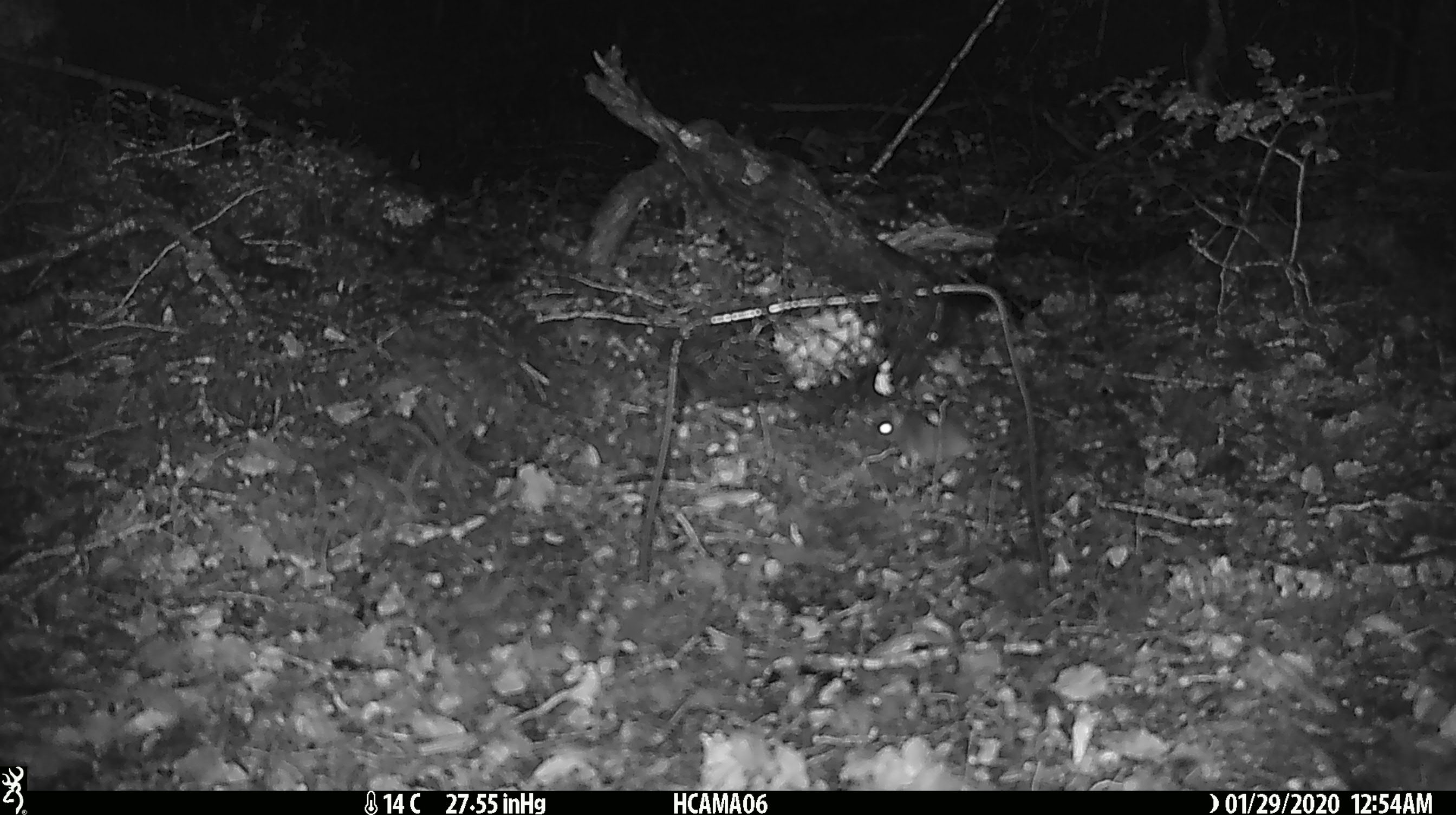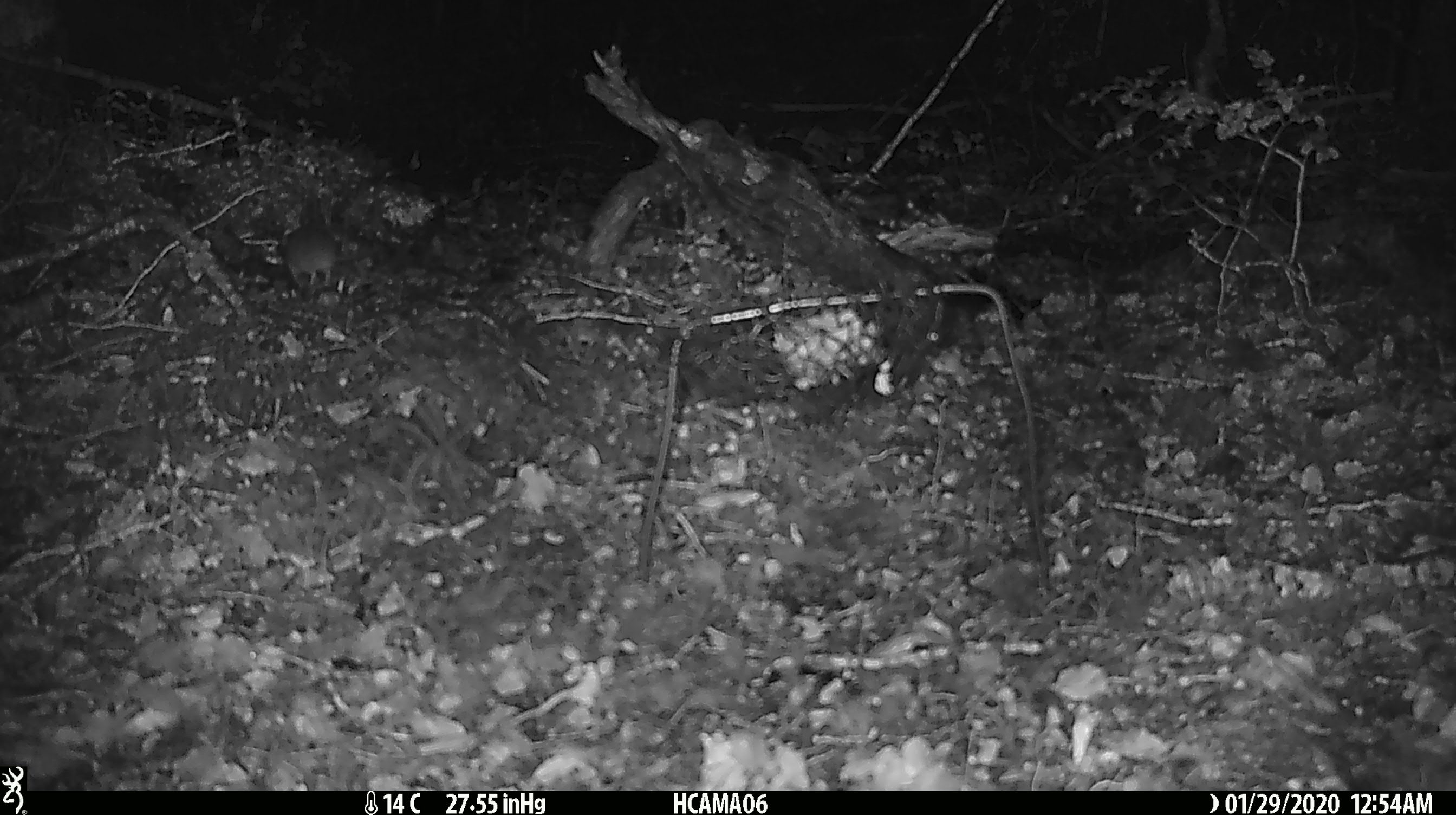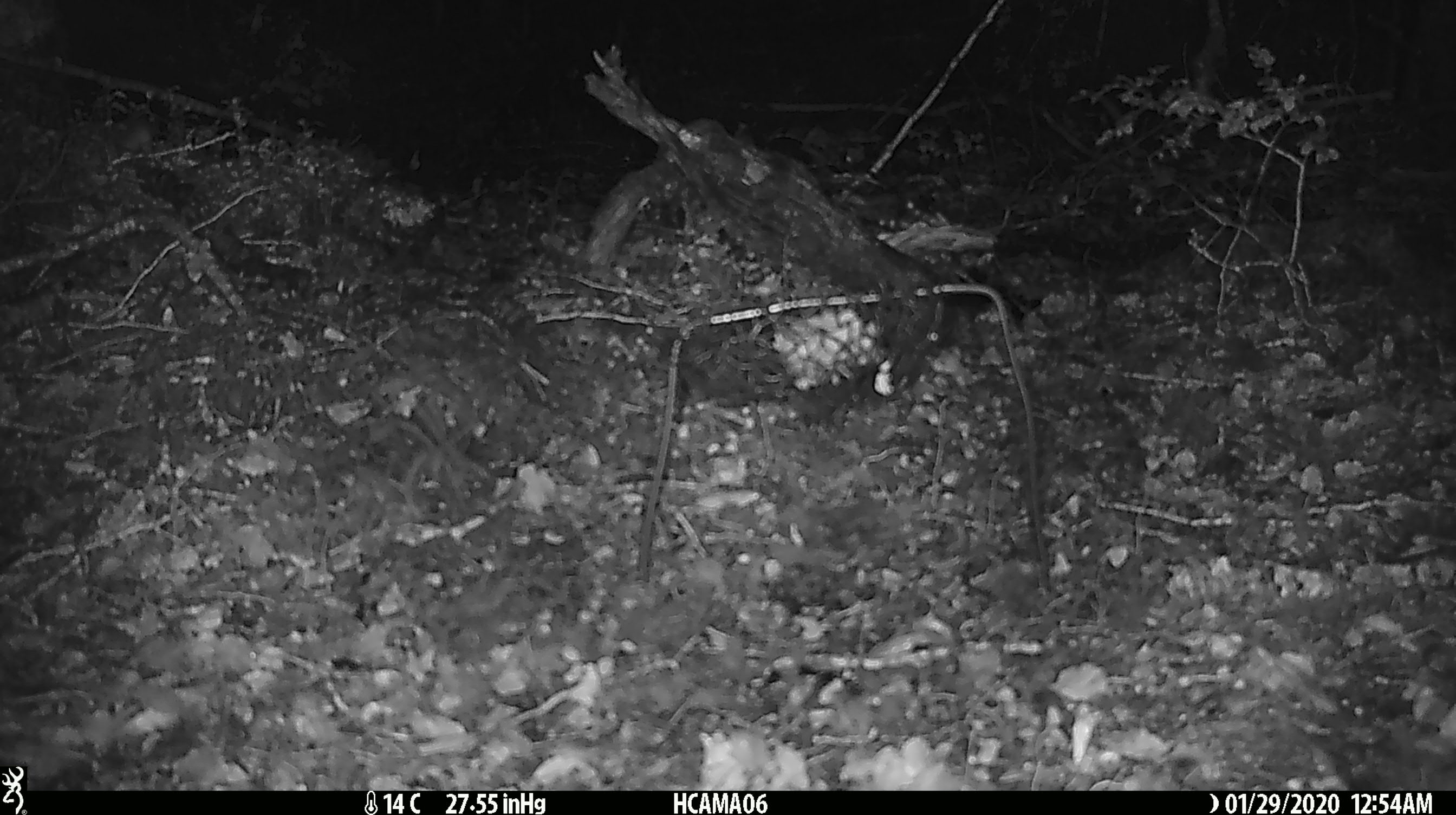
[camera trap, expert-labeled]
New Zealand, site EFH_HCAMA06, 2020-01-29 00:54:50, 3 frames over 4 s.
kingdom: Animalia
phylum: Chordata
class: Mammalia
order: Rodentia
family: Muridae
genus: Mus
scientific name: Mus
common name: mouse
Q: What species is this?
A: Mouse (Mus).